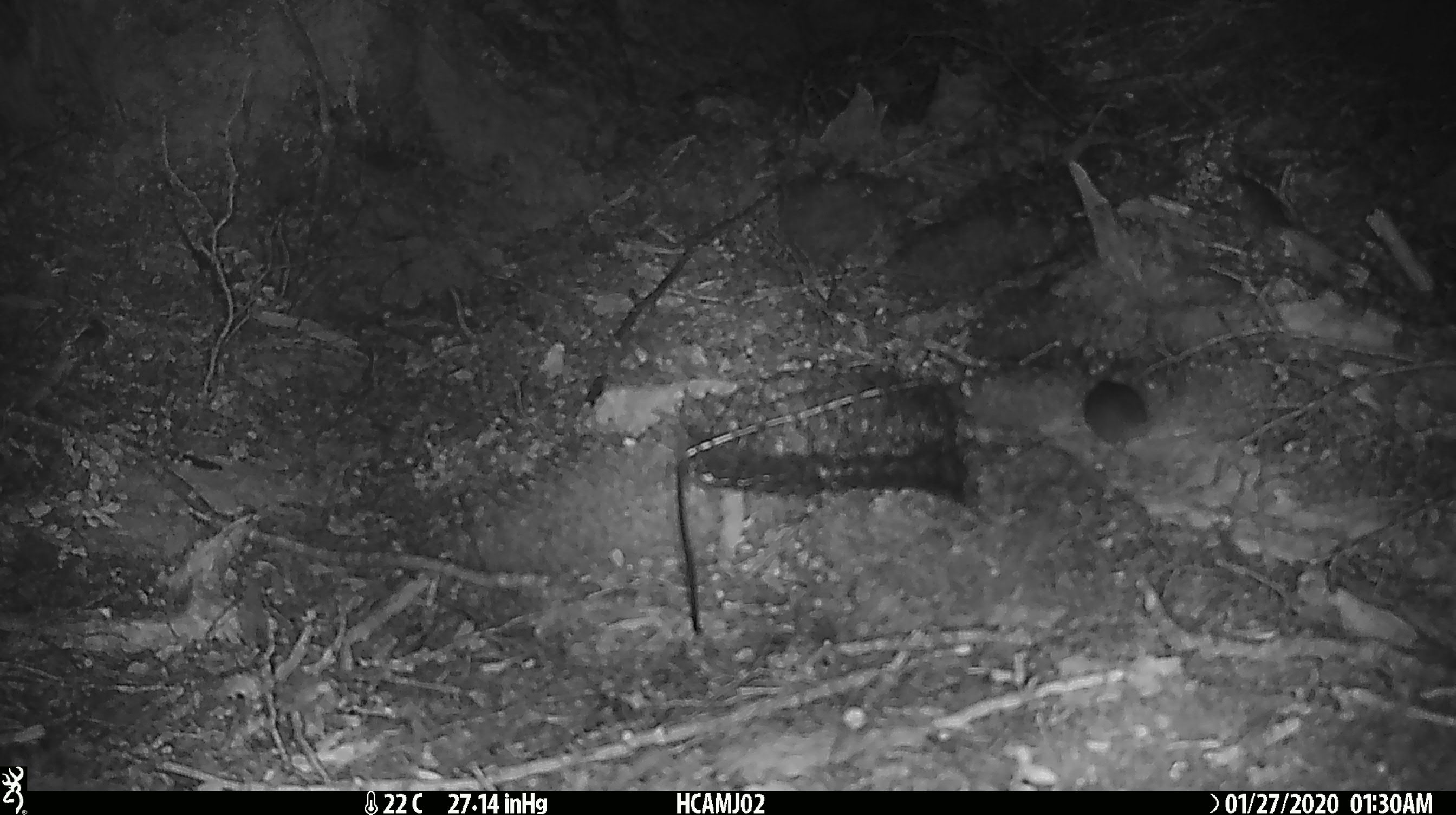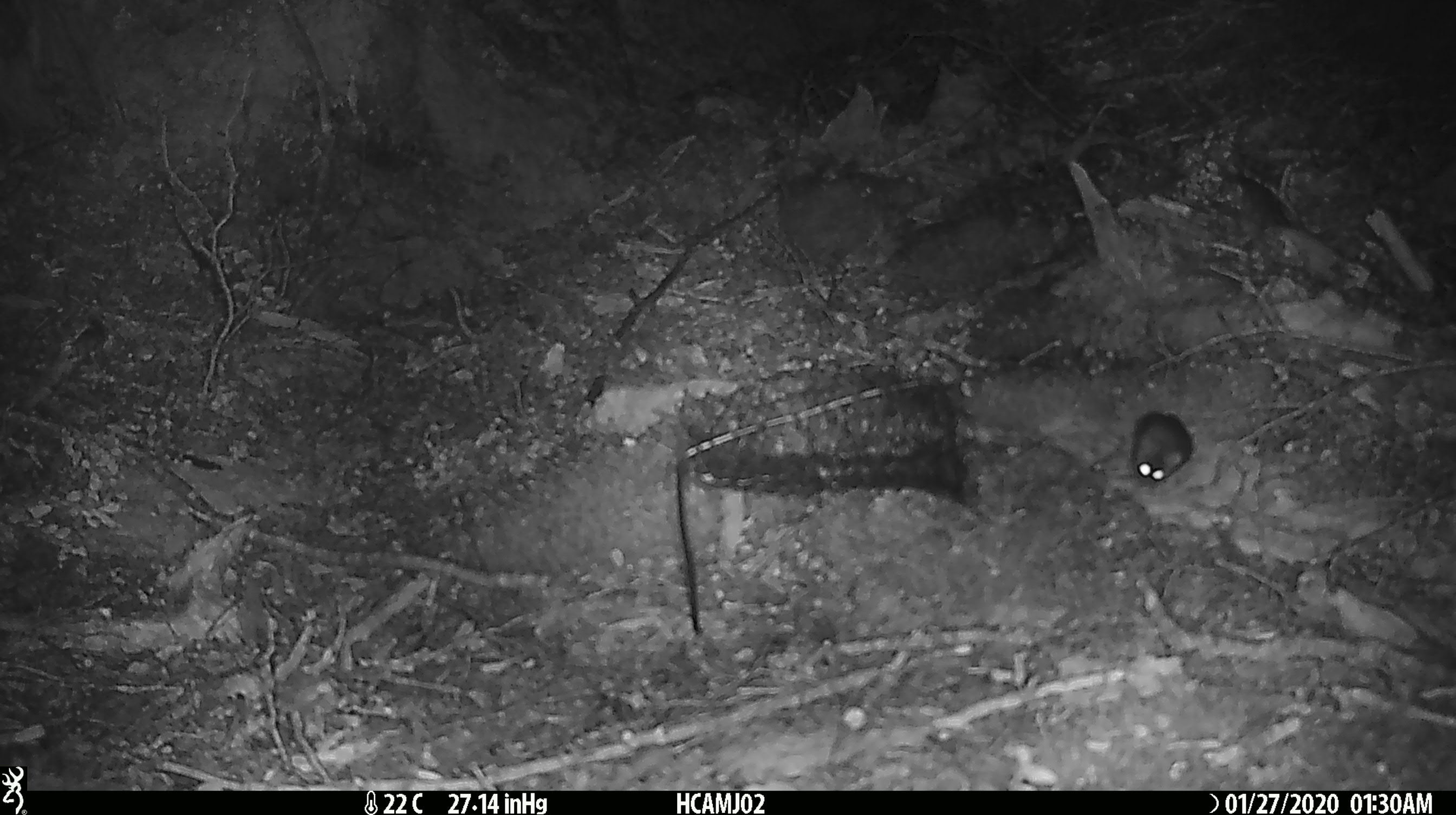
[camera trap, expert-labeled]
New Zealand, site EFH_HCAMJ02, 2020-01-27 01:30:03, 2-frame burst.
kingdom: Animalia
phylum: Chordata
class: Mammalia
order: Rodentia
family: Muridae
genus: Mus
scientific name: Mus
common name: mouse